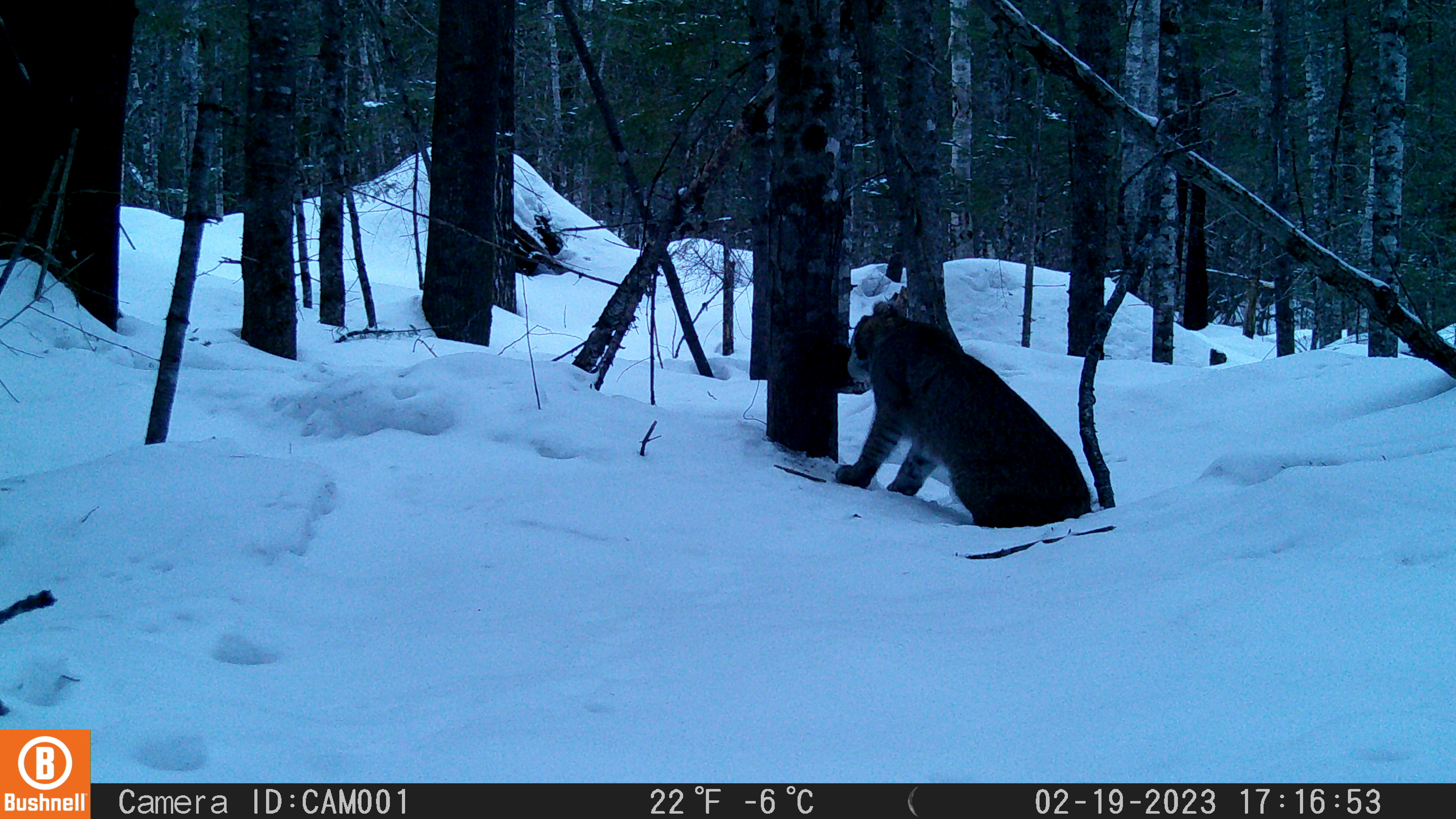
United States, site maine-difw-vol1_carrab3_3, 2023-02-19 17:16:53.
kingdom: Animalia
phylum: Chordata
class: Mammalia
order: Carnivora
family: Felidae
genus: Lynx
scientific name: Lynx rufus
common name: bobcat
Bobcat (Lynx rufus).